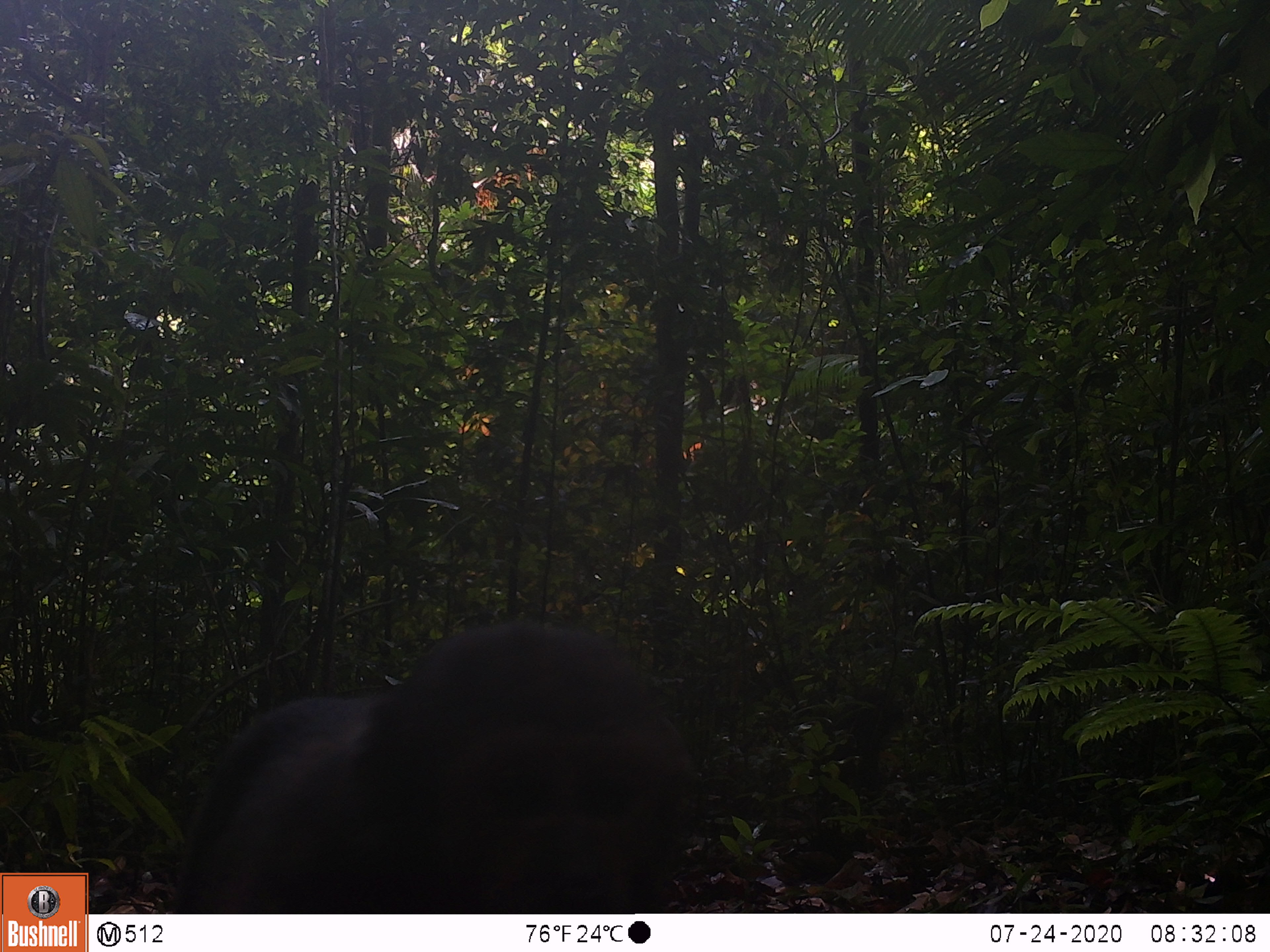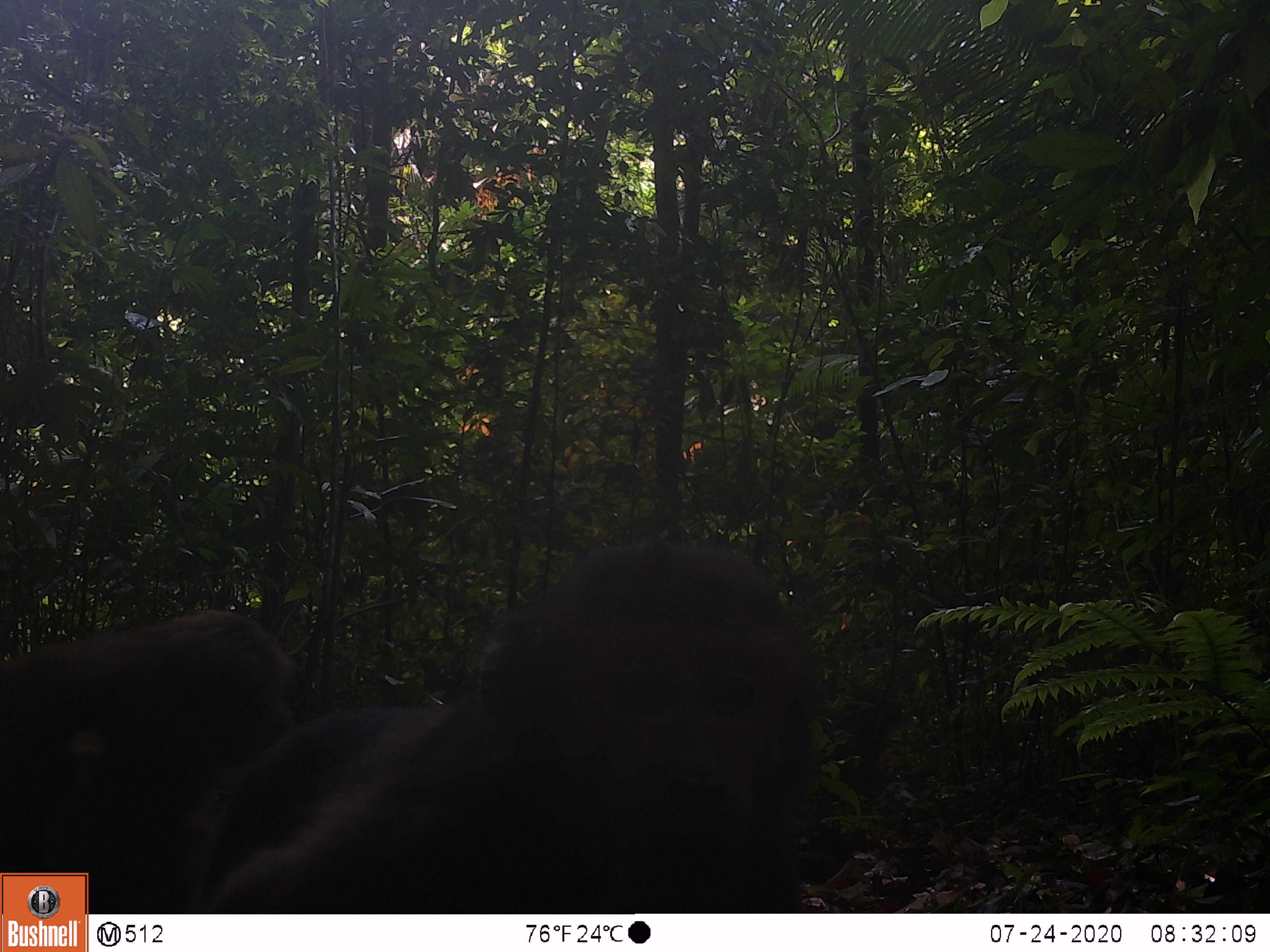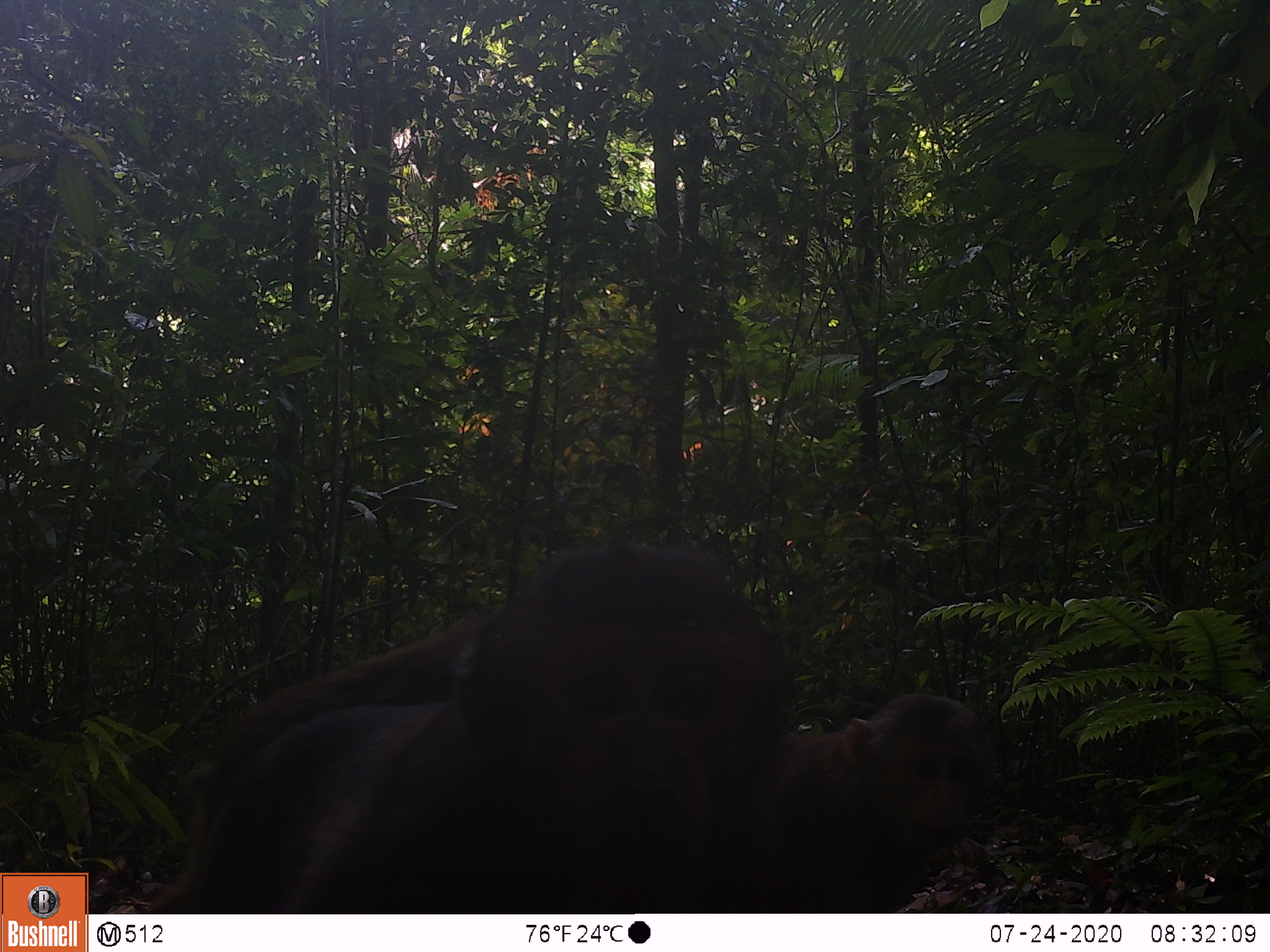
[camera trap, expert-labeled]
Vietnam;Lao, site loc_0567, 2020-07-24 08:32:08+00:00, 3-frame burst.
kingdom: Animalia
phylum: Chordata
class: Mammalia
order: Primates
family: Cercopithecidae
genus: Macaca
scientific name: Macaca arctoides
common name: stump-tailed macaque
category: stump tailed macaque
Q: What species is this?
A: Stump tailed macaque (stump-tailed macaque) (Macaca arctoides).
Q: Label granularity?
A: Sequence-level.